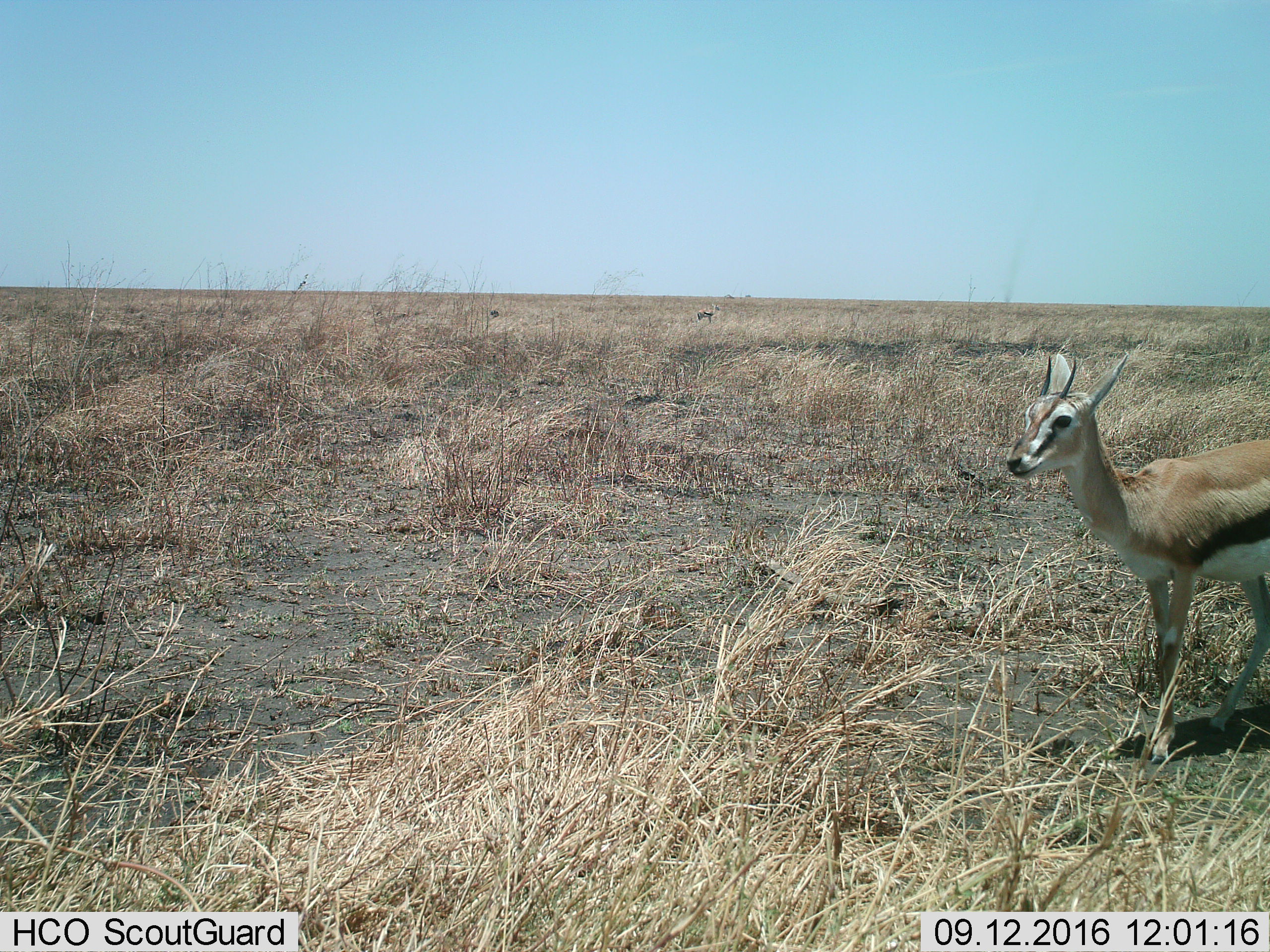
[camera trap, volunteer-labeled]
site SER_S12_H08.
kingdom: Animalia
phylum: Chordata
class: Mammalia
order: Artiodactyla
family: Bovidae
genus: Eudorcas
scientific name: Eudorcas thomsonii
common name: thomson's gazelle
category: gazellethomsons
Gazellethomsons (thomson's gazelle) (Eudorcas thomsonii), count 2. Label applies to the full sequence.